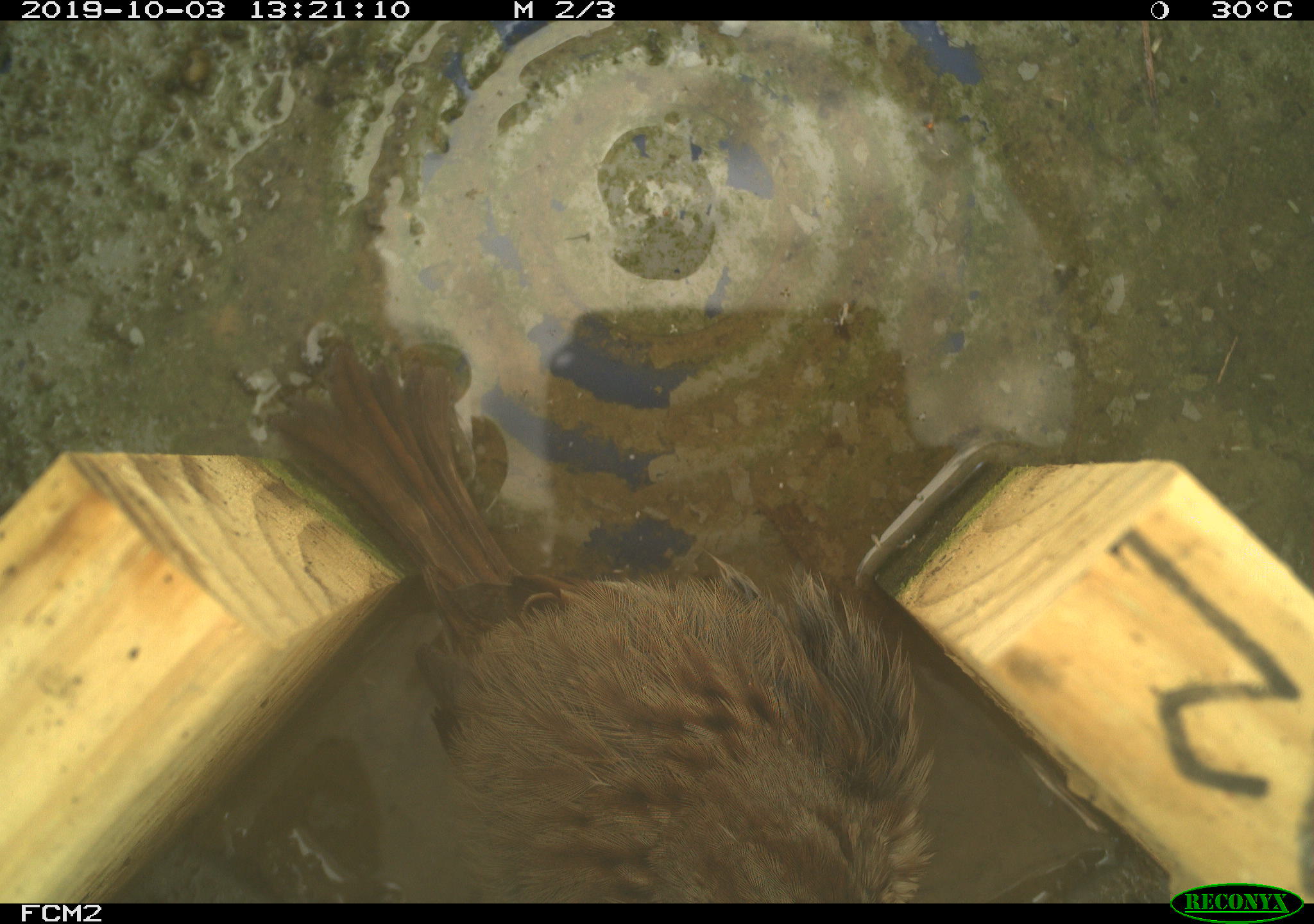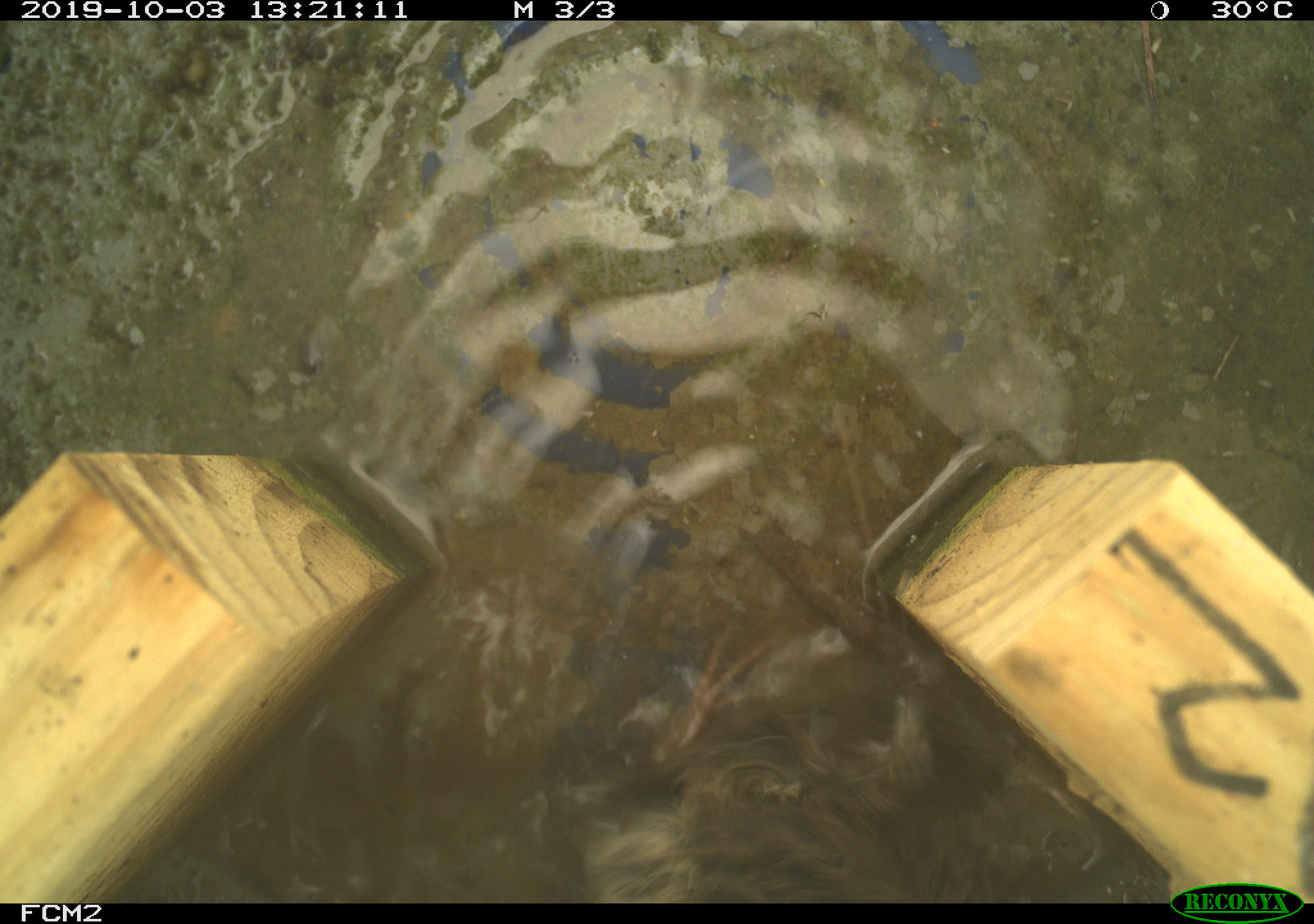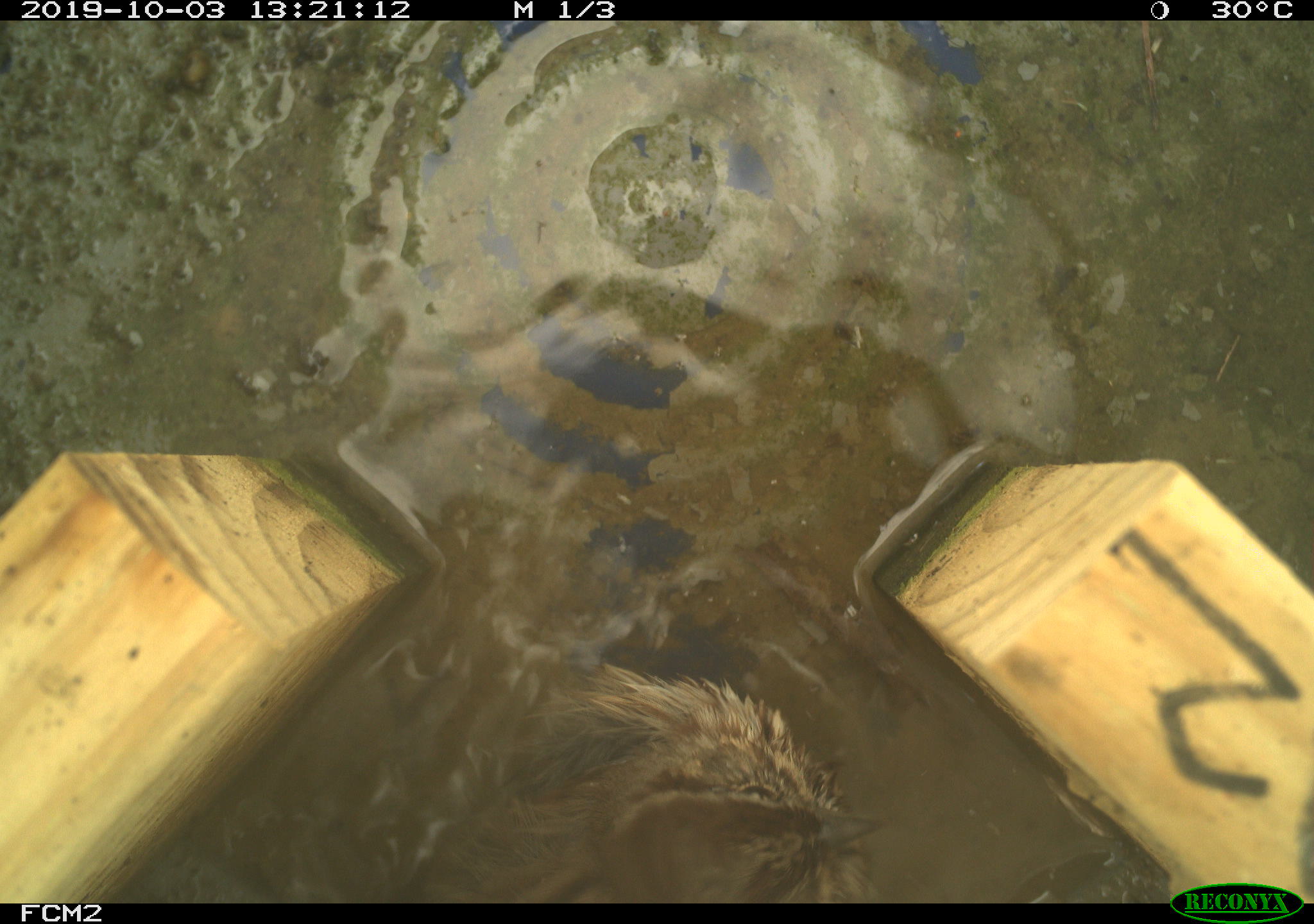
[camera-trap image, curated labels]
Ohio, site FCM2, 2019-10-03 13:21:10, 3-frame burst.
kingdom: Animalia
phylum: Chordata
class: Aves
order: Passeriformes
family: Passerellidae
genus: Melospiza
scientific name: Melospiza melodia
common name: song sparrow